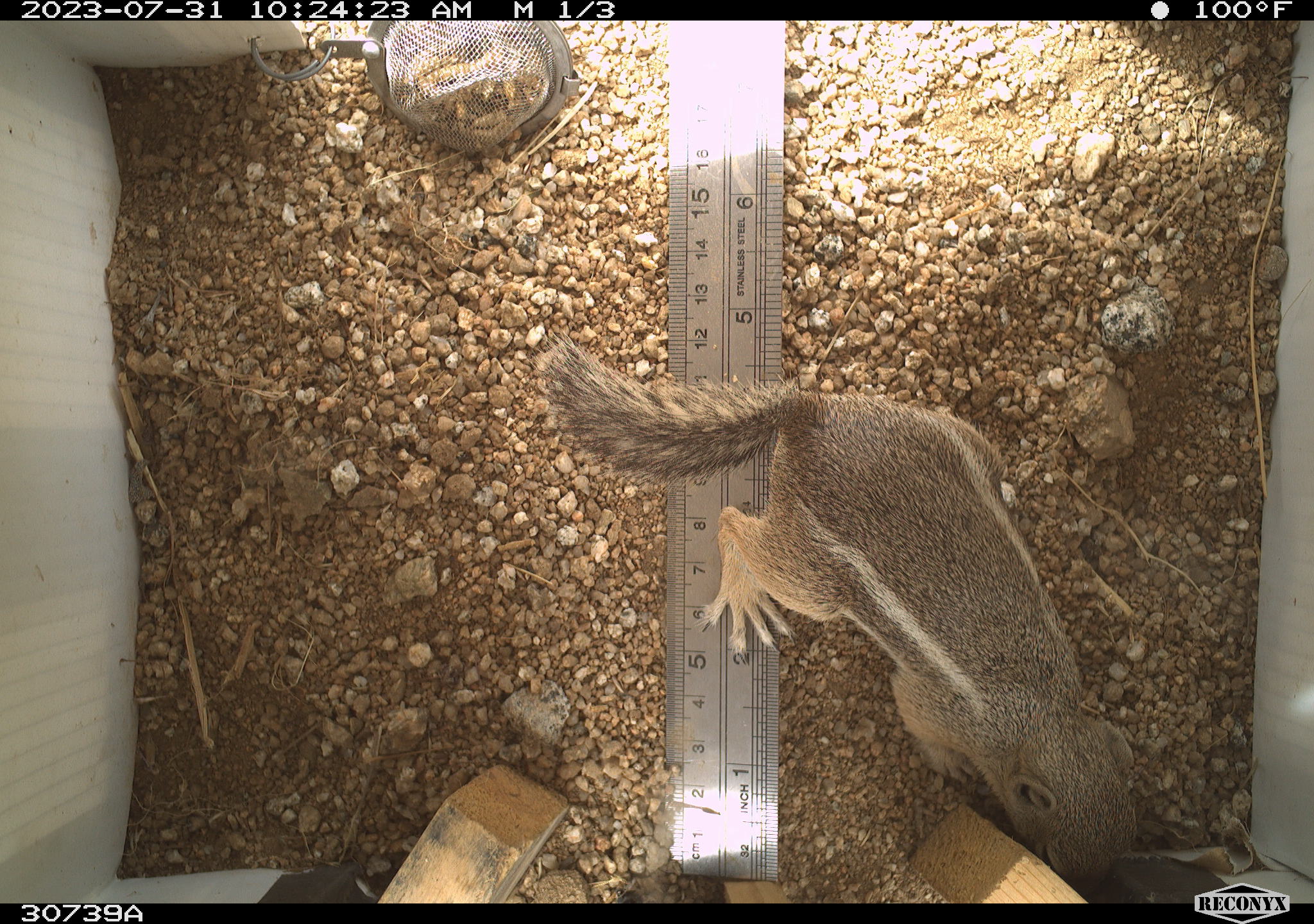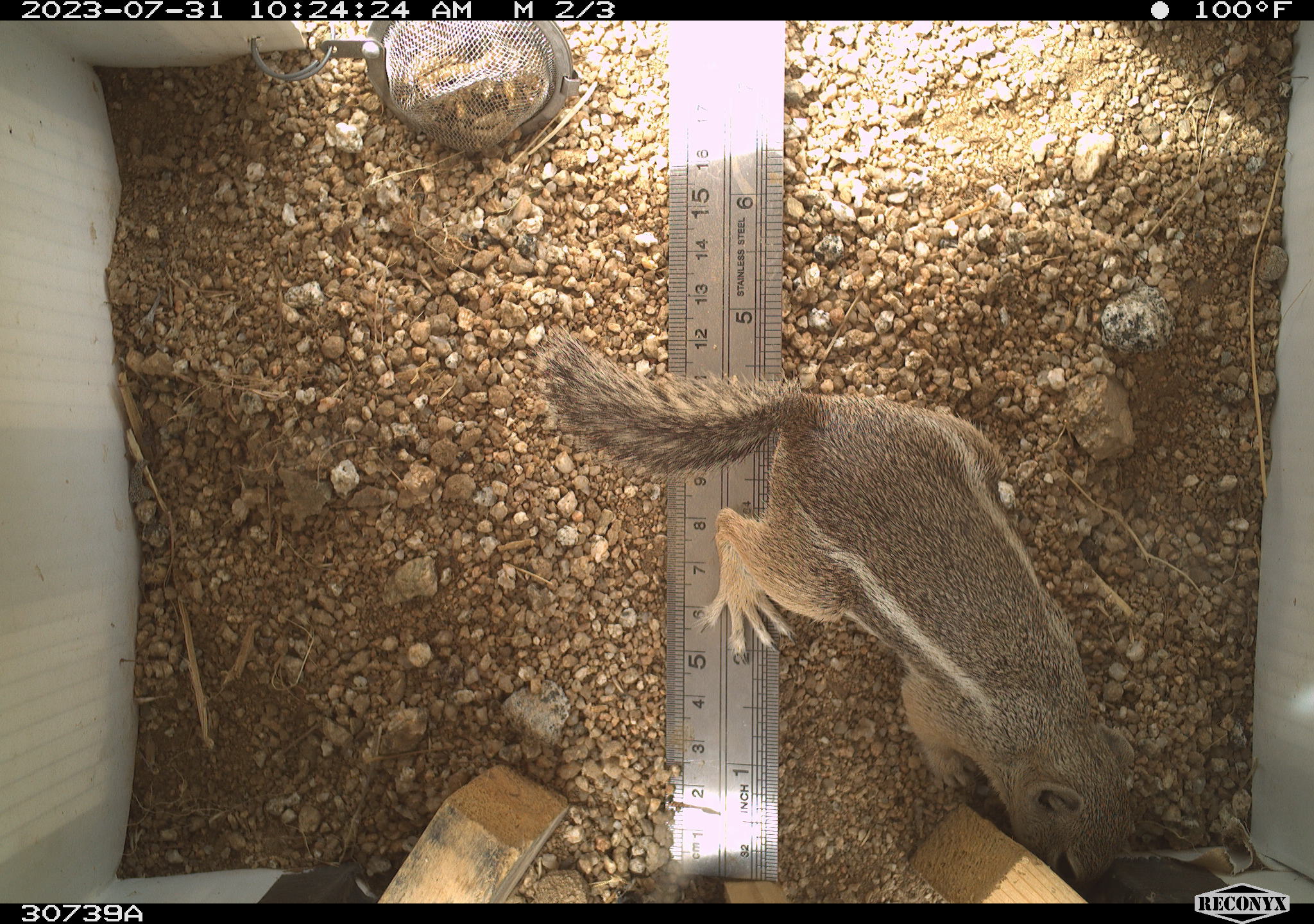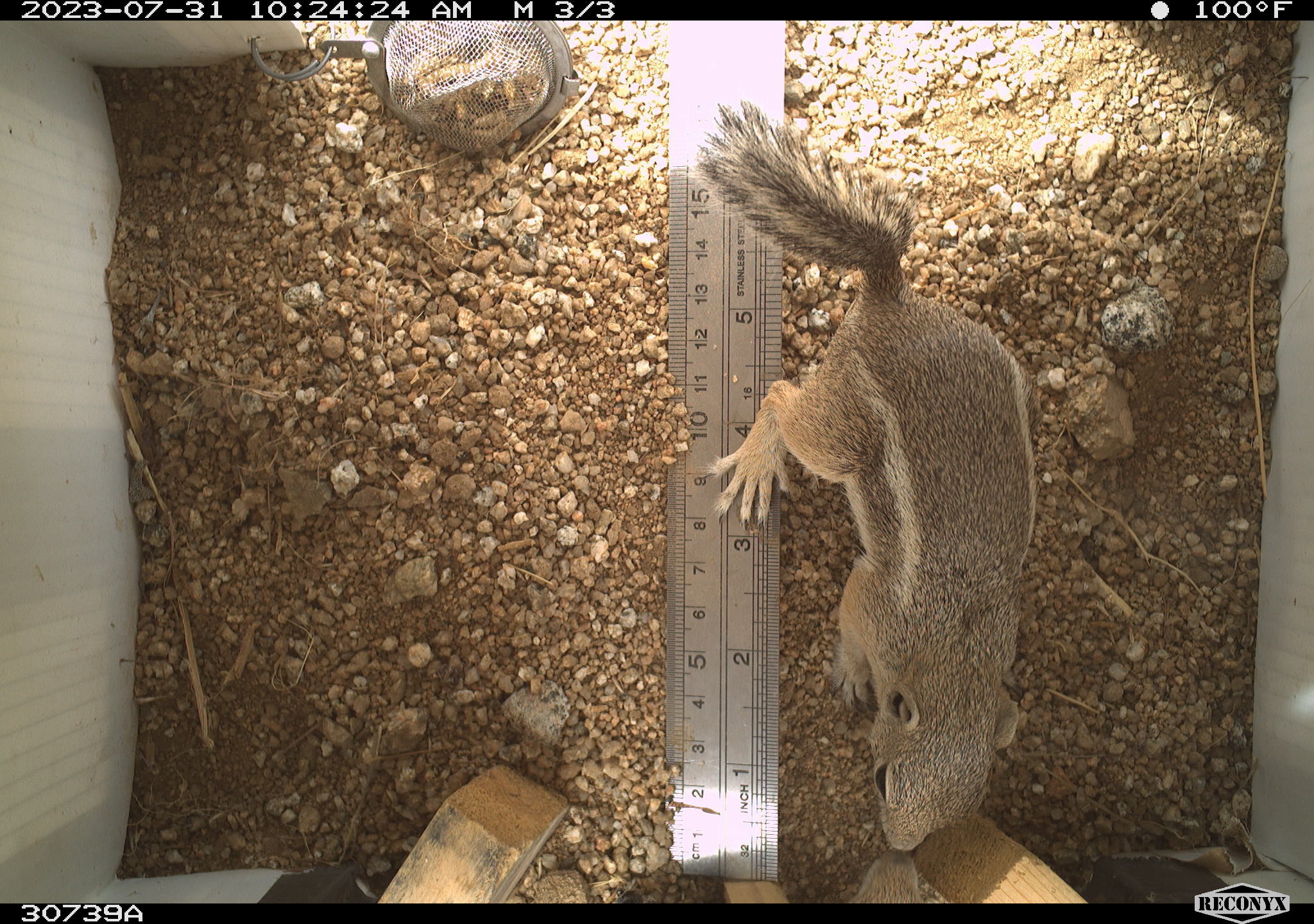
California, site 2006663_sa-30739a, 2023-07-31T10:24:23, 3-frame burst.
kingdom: Animalia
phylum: Chordata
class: Mammalia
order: Rodentia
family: Sciuridae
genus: Ammospermophilus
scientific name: Ammospermophilus leucurus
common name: white-tailed antelope squirrel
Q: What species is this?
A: White-tailed antelope squirrel (Ammospermophilus leucurus).